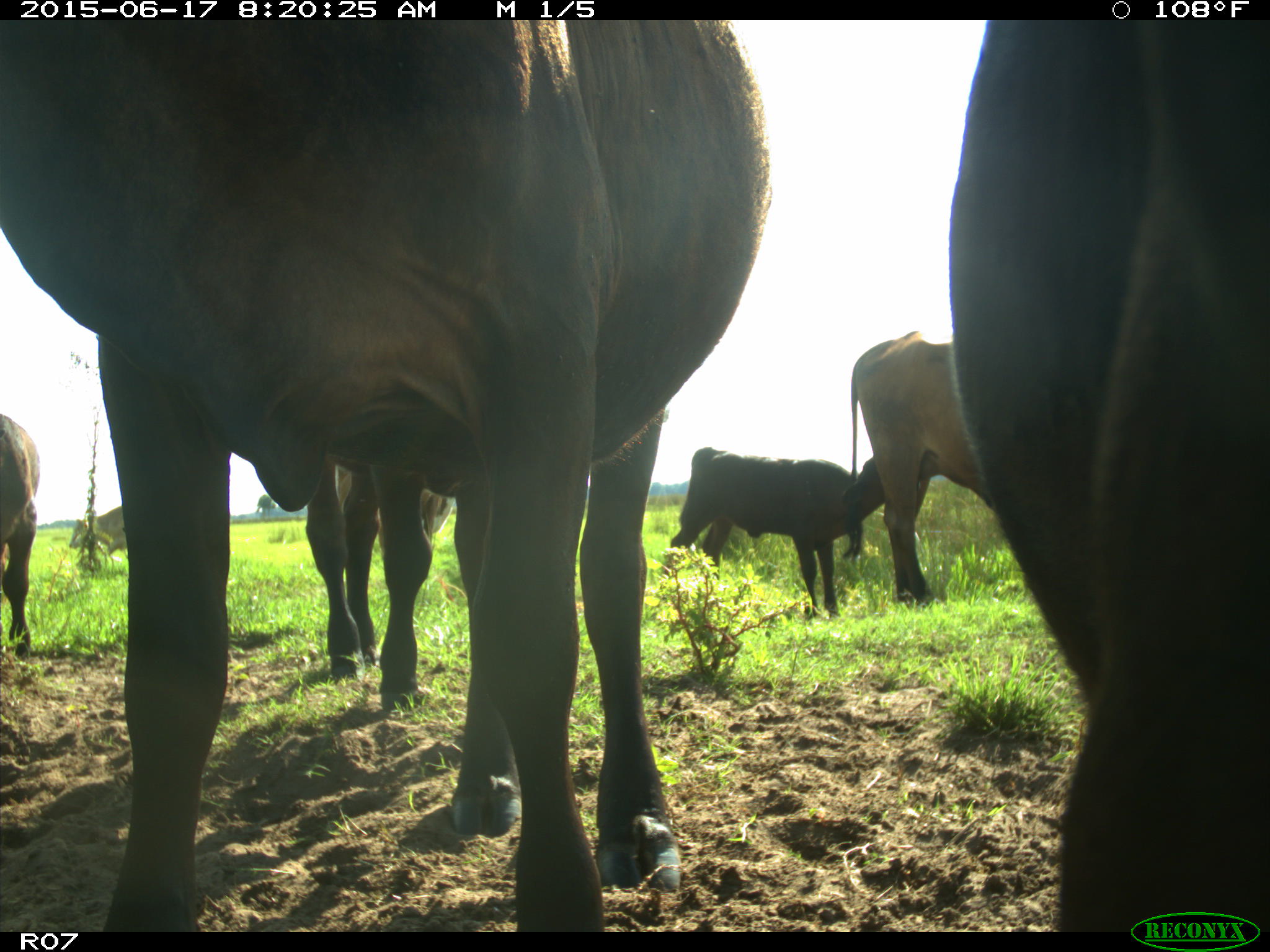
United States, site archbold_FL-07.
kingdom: Animalia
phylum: Chordata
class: Mammalia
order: Artiodactyla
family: Bovidae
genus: Bos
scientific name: Bos taurus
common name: domestic cow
Bos taurus (domestic cow).